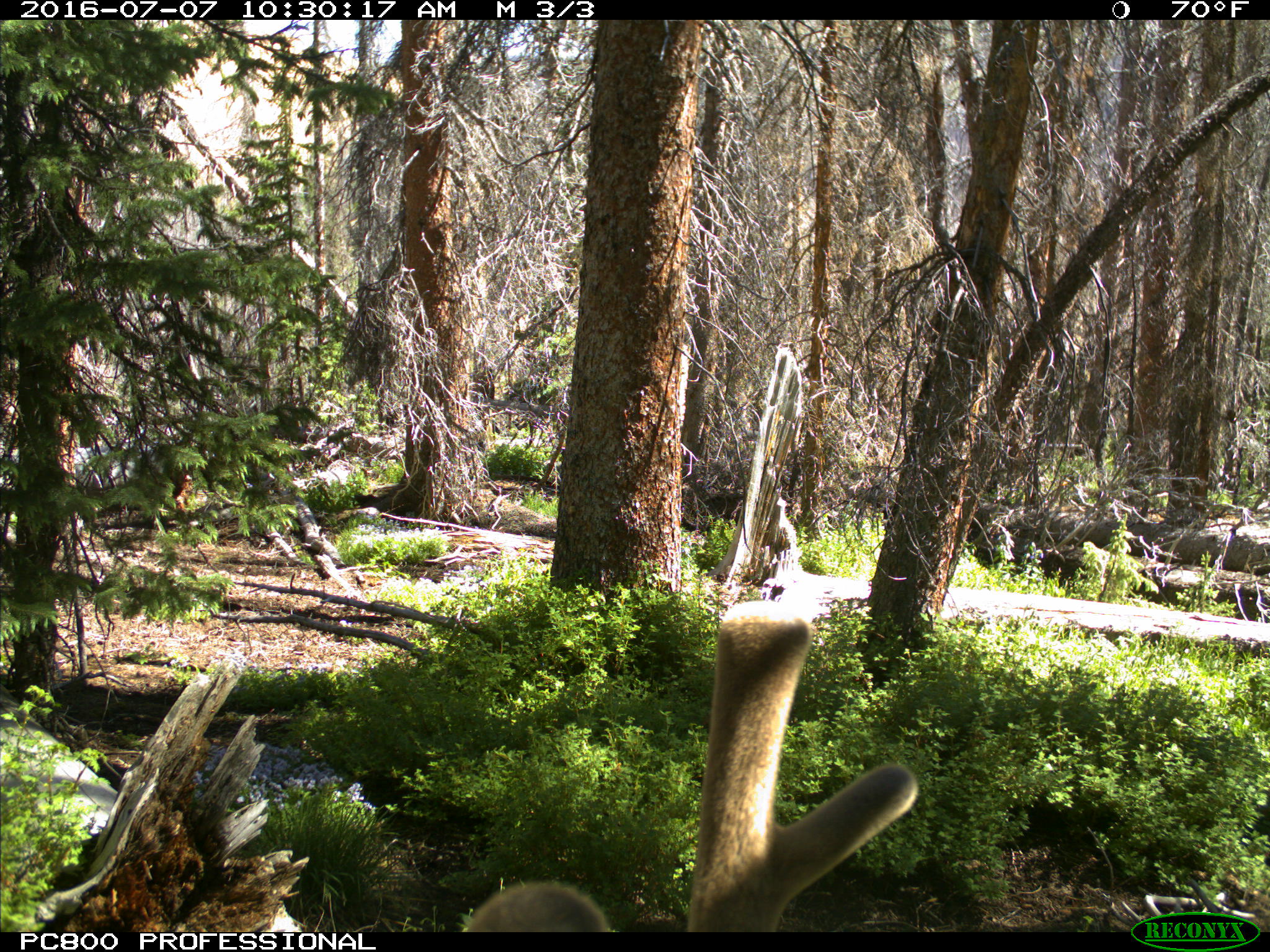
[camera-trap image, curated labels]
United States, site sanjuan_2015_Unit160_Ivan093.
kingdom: Animalia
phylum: Chordata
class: Mammalia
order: Artiodactyla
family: Cervidae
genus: Cervus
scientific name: Cervus elaphus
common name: red deer